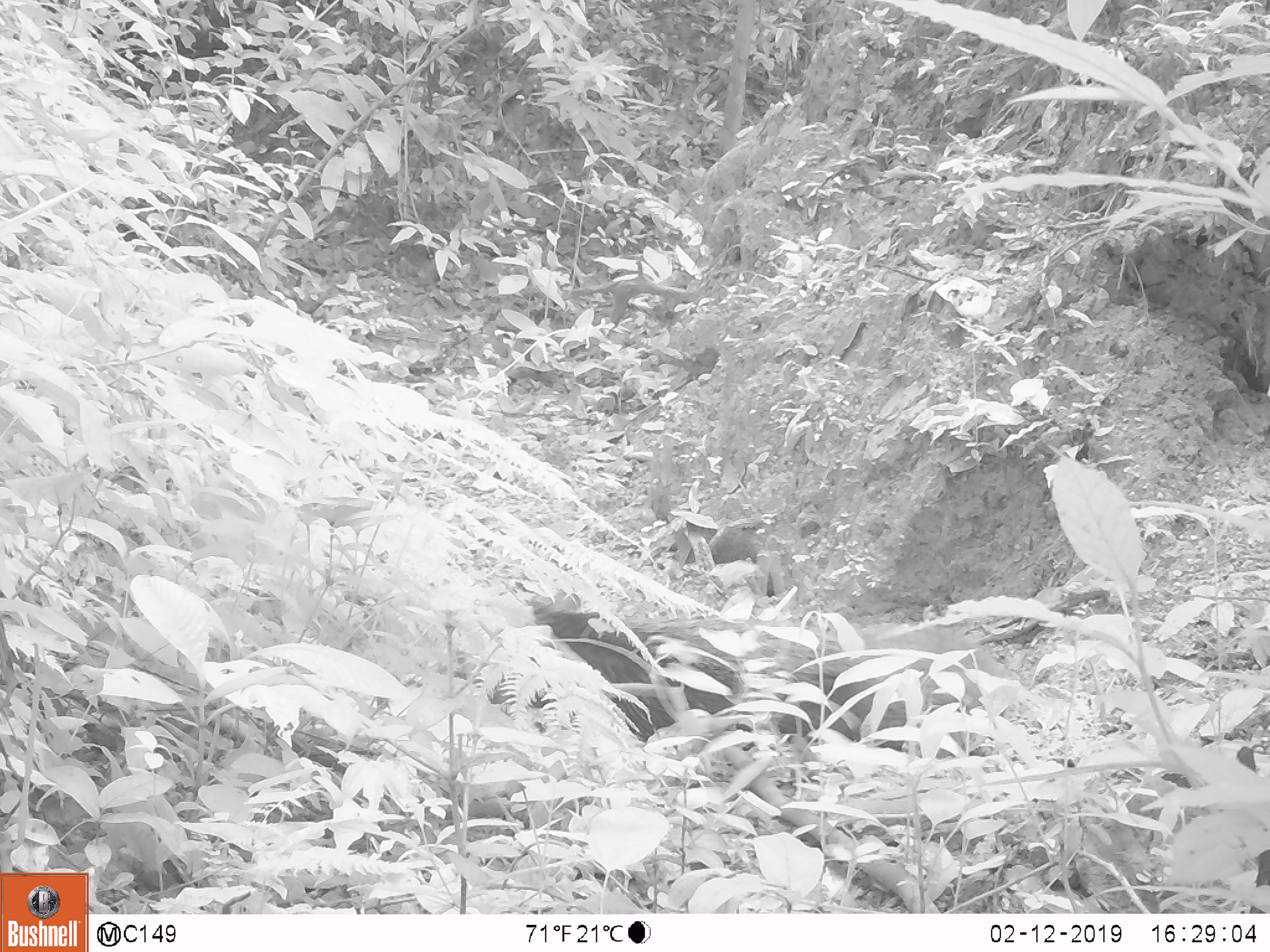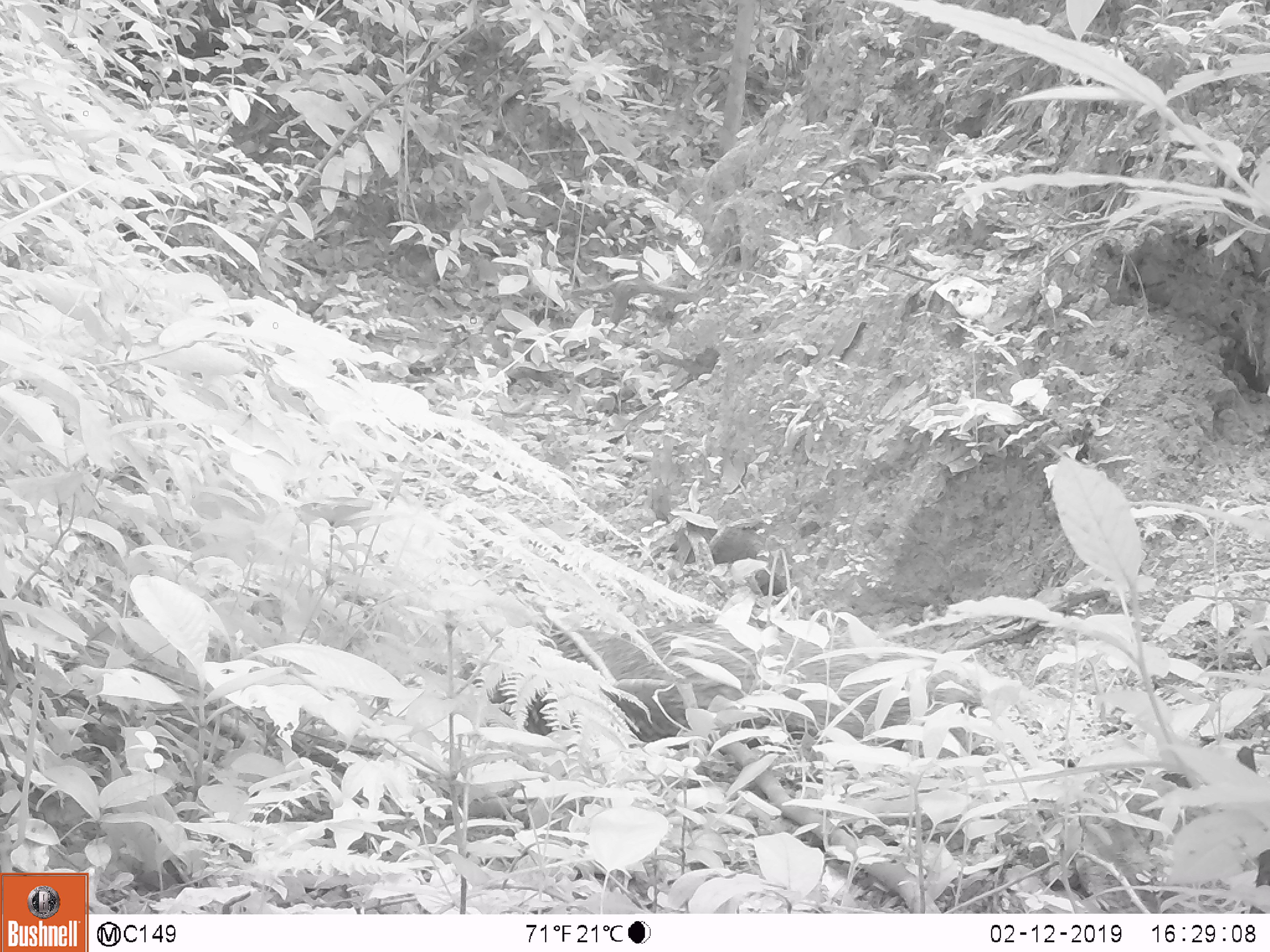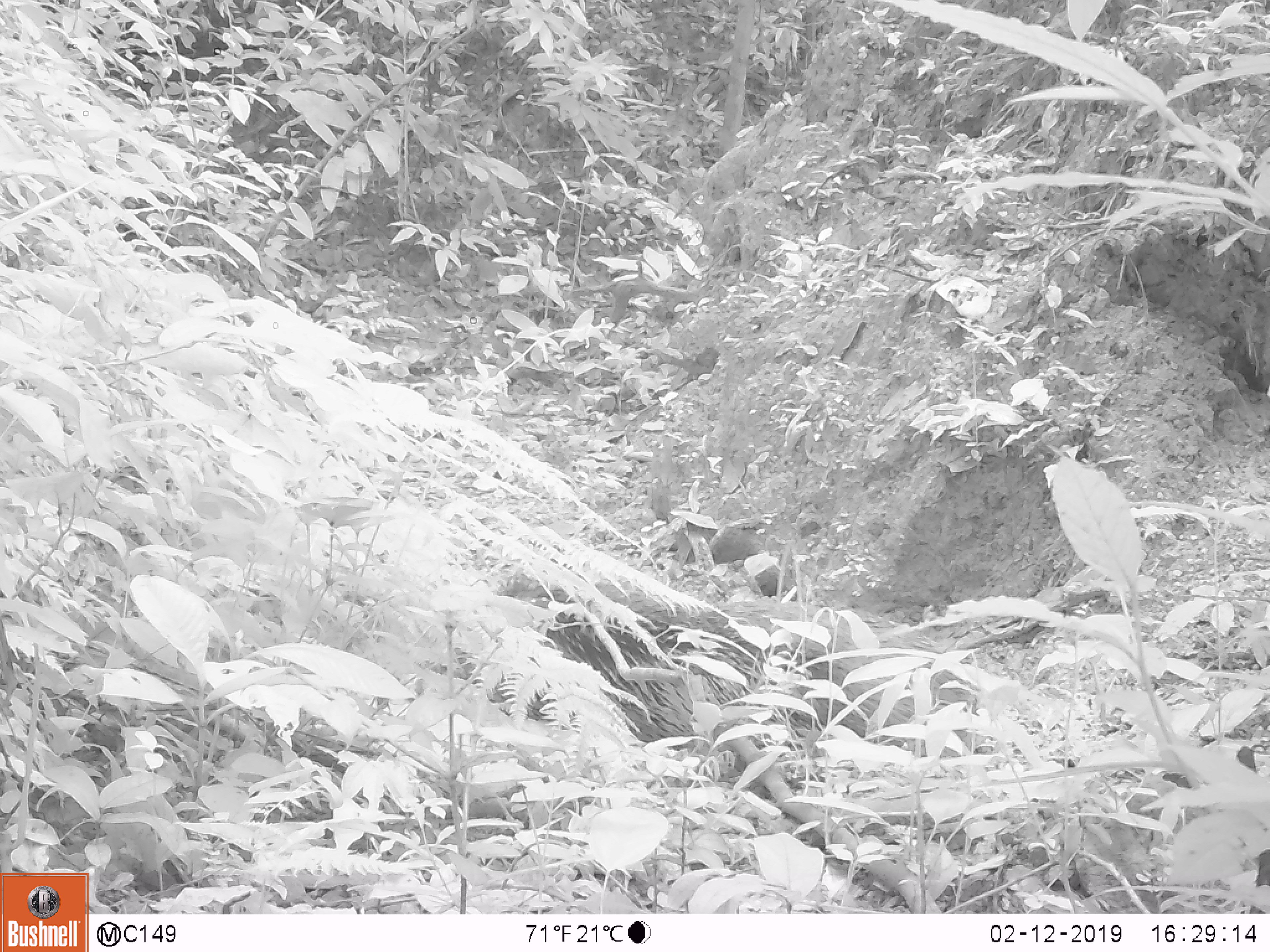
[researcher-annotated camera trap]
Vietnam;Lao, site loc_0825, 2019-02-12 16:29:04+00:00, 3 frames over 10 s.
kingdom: Animalia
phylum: Chordata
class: Mammalia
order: Artiodactyla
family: Suidae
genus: Sus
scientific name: Sus scrofa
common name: eurasian wild pig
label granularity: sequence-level